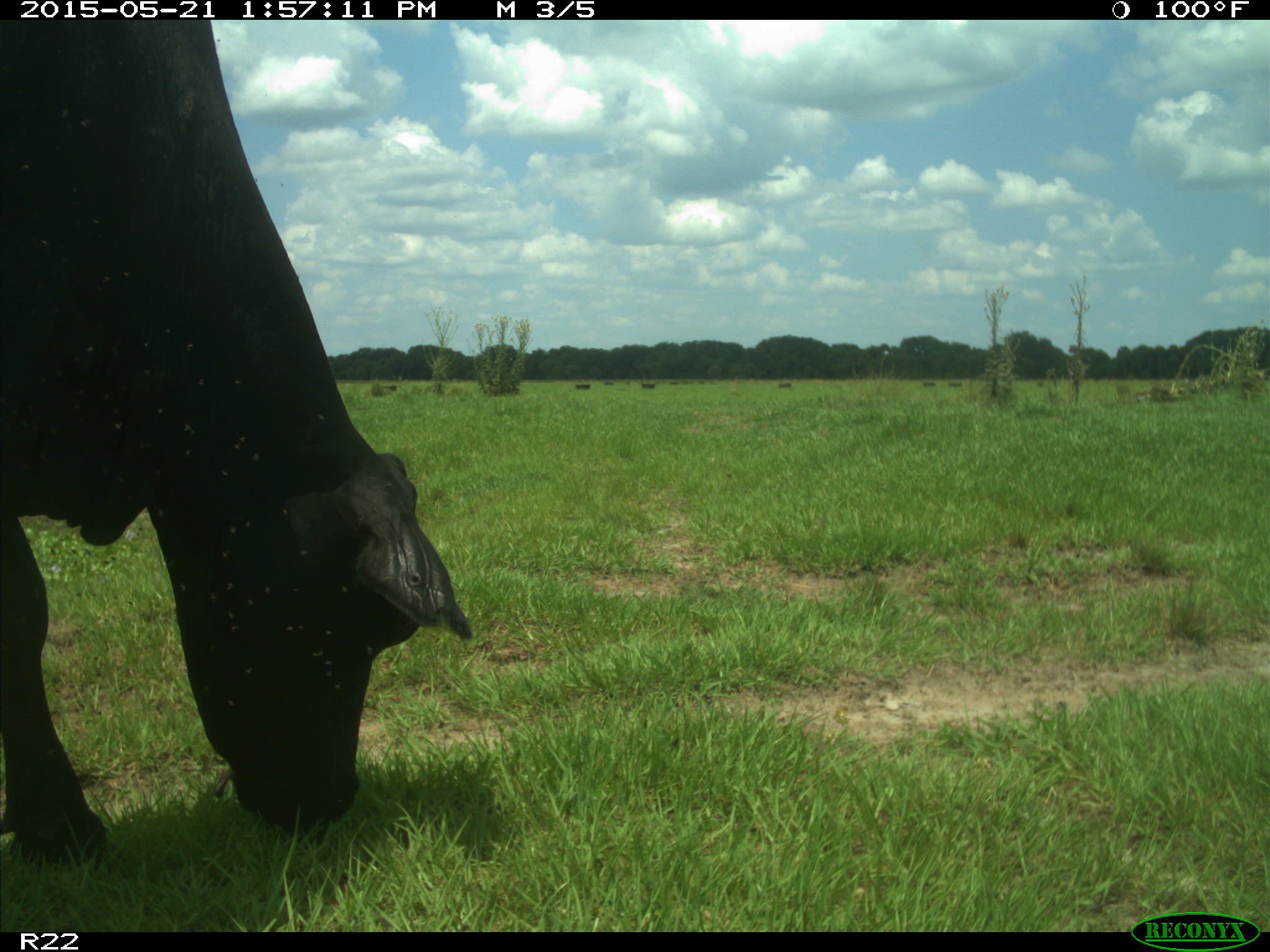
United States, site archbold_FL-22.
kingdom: Animalia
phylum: Chordata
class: Mammalia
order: Artiodactyla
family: Bovidae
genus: Bos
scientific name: Bos taurus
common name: domestic cow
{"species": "Bos taurus (domestic cow)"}